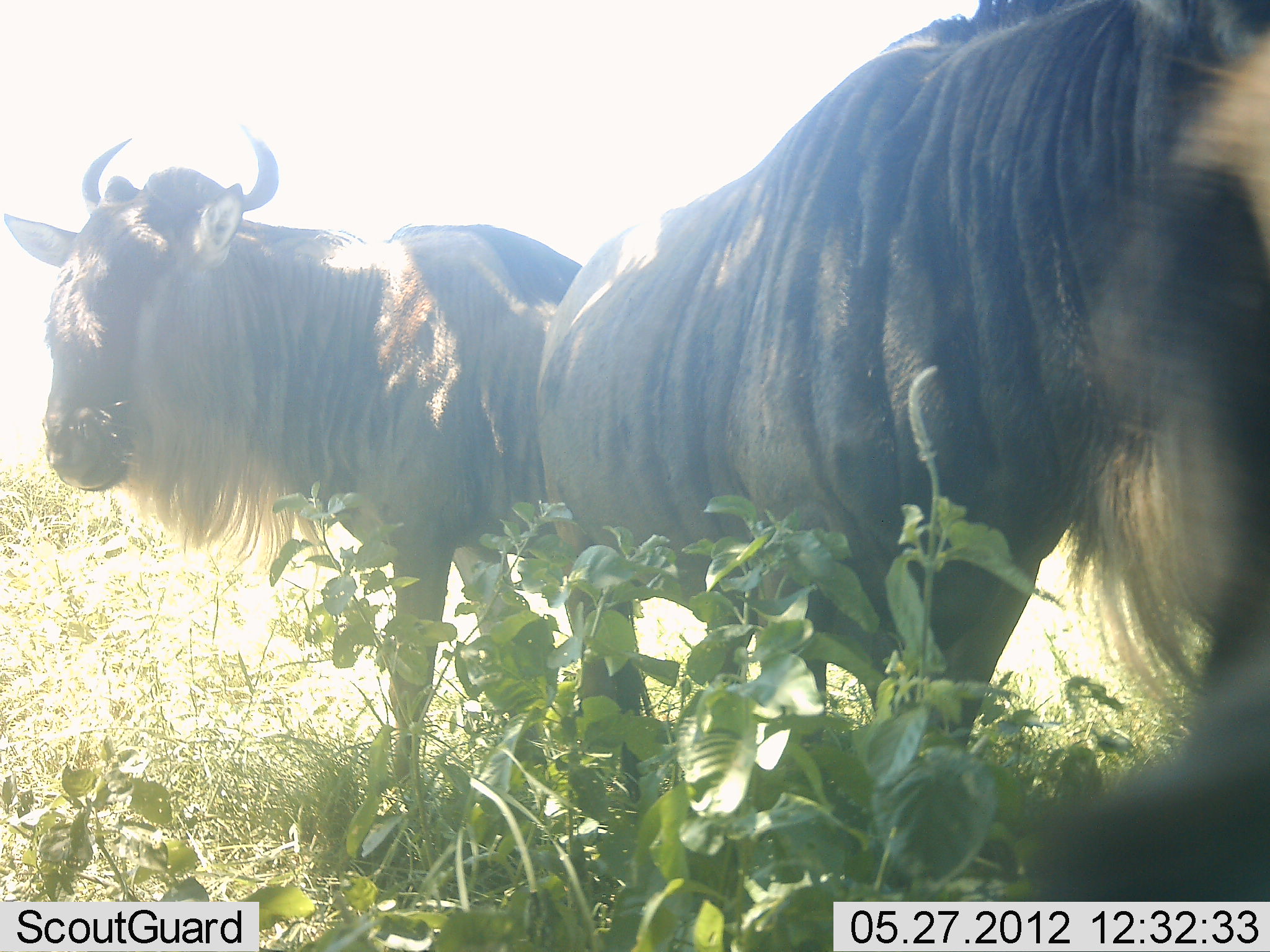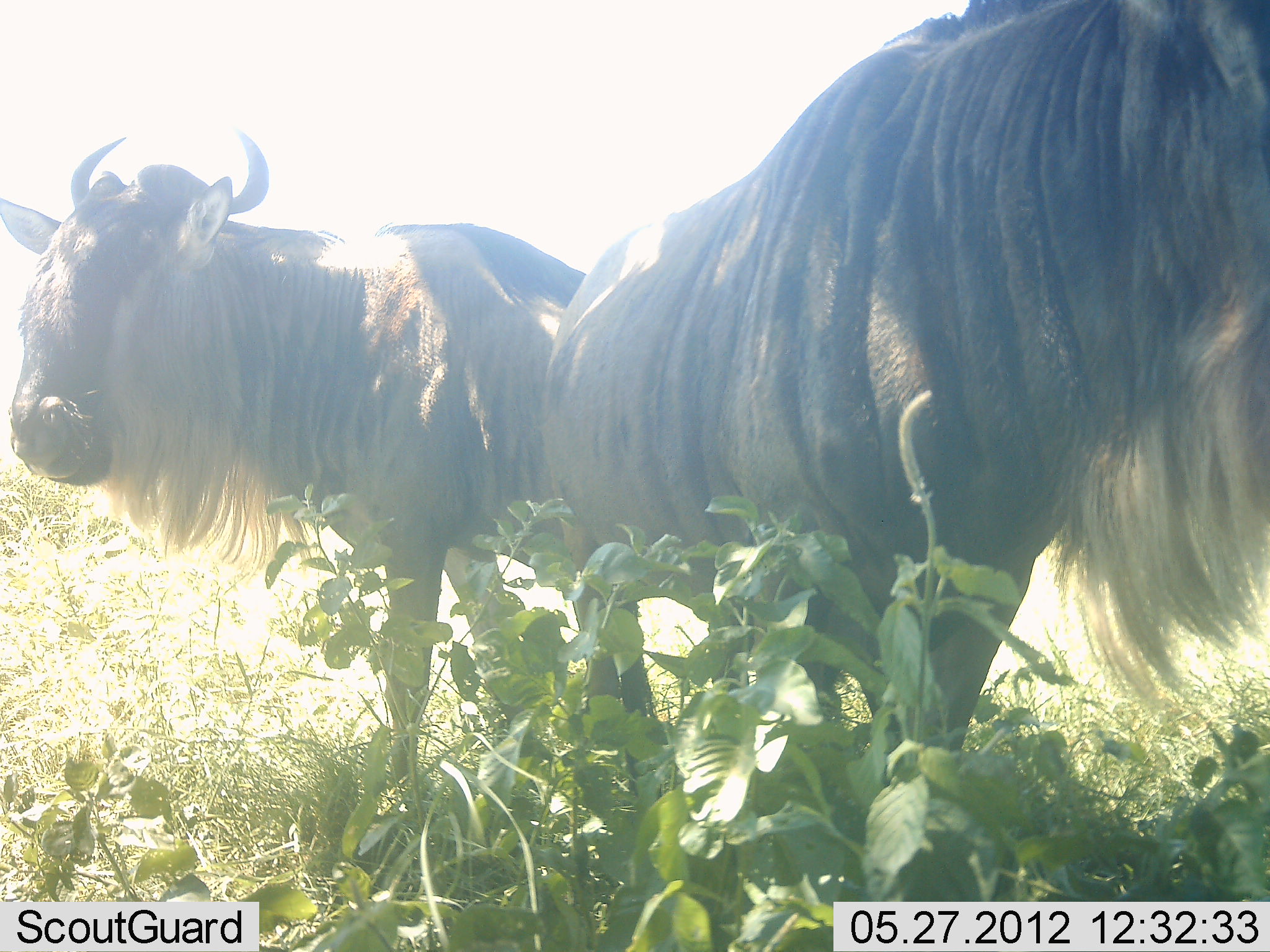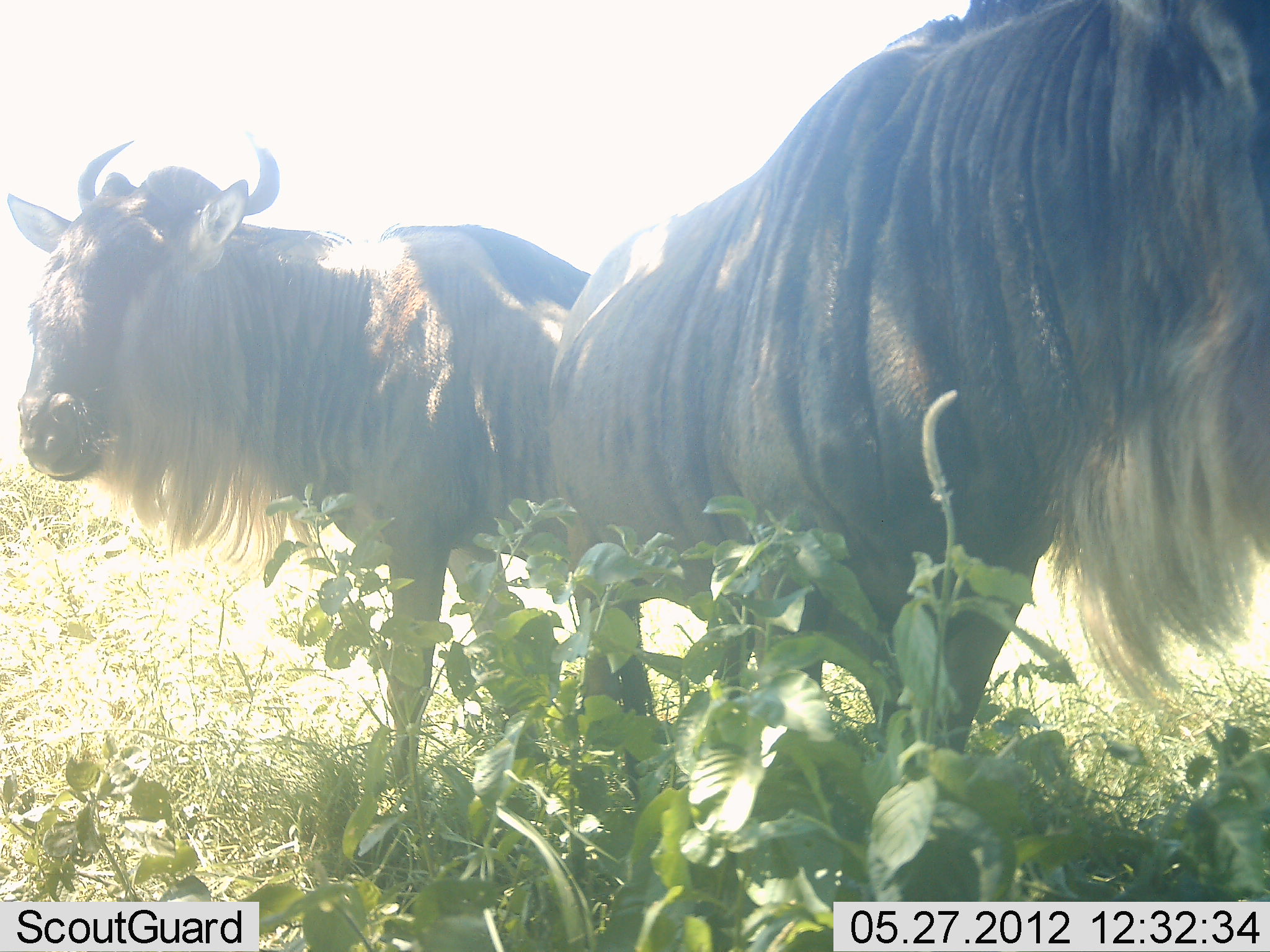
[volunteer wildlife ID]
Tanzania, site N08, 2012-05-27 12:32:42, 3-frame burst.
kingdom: Animalia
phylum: Chordata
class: Mammalia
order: Artiodactyla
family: Bovidae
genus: Connochaetes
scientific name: Connochaetes taurinus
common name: blue wildebeest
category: wildebeest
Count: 2.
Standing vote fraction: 79%.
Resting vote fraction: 4%.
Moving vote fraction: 4%.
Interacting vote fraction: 11%.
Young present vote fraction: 0%.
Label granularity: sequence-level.